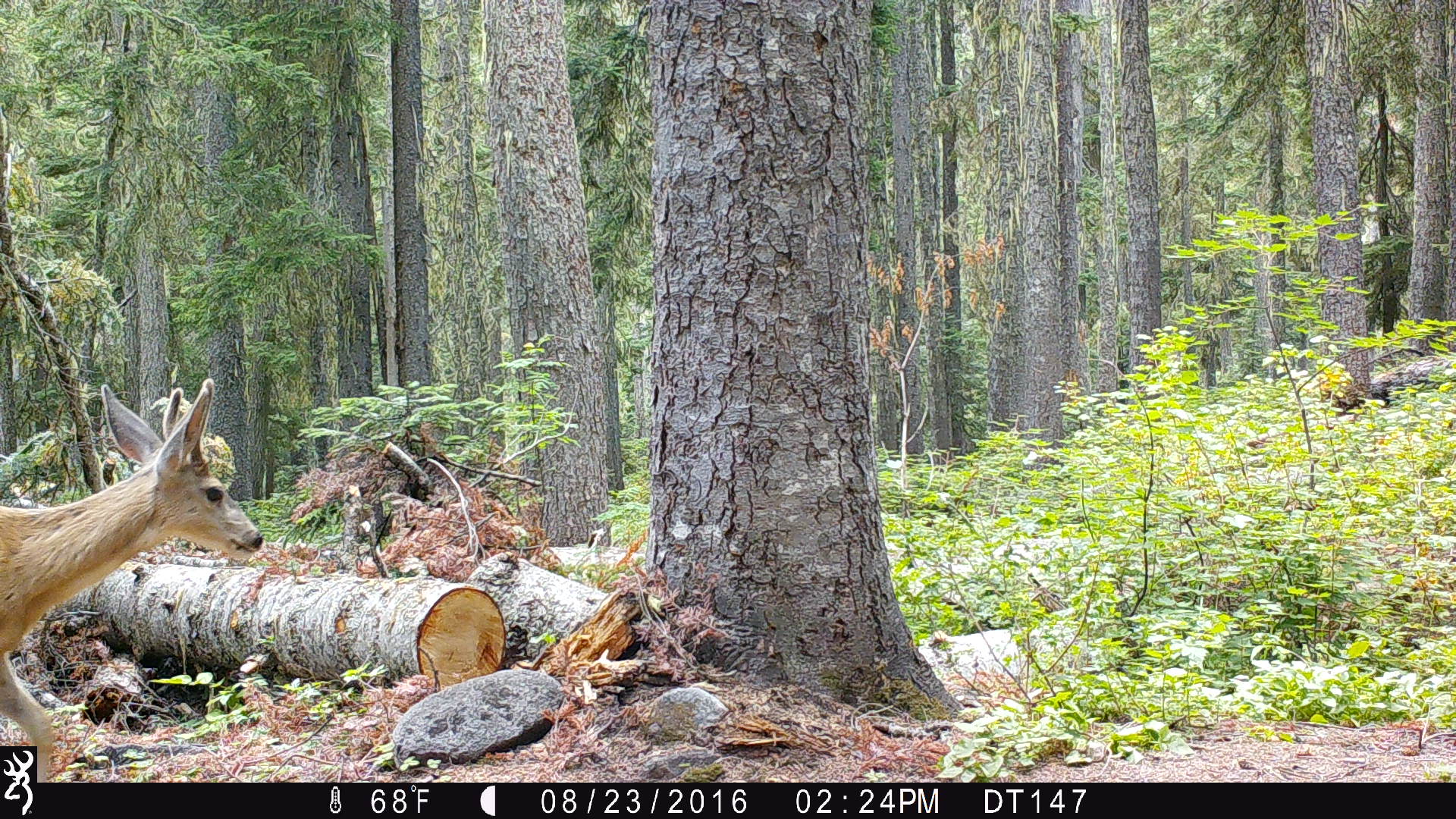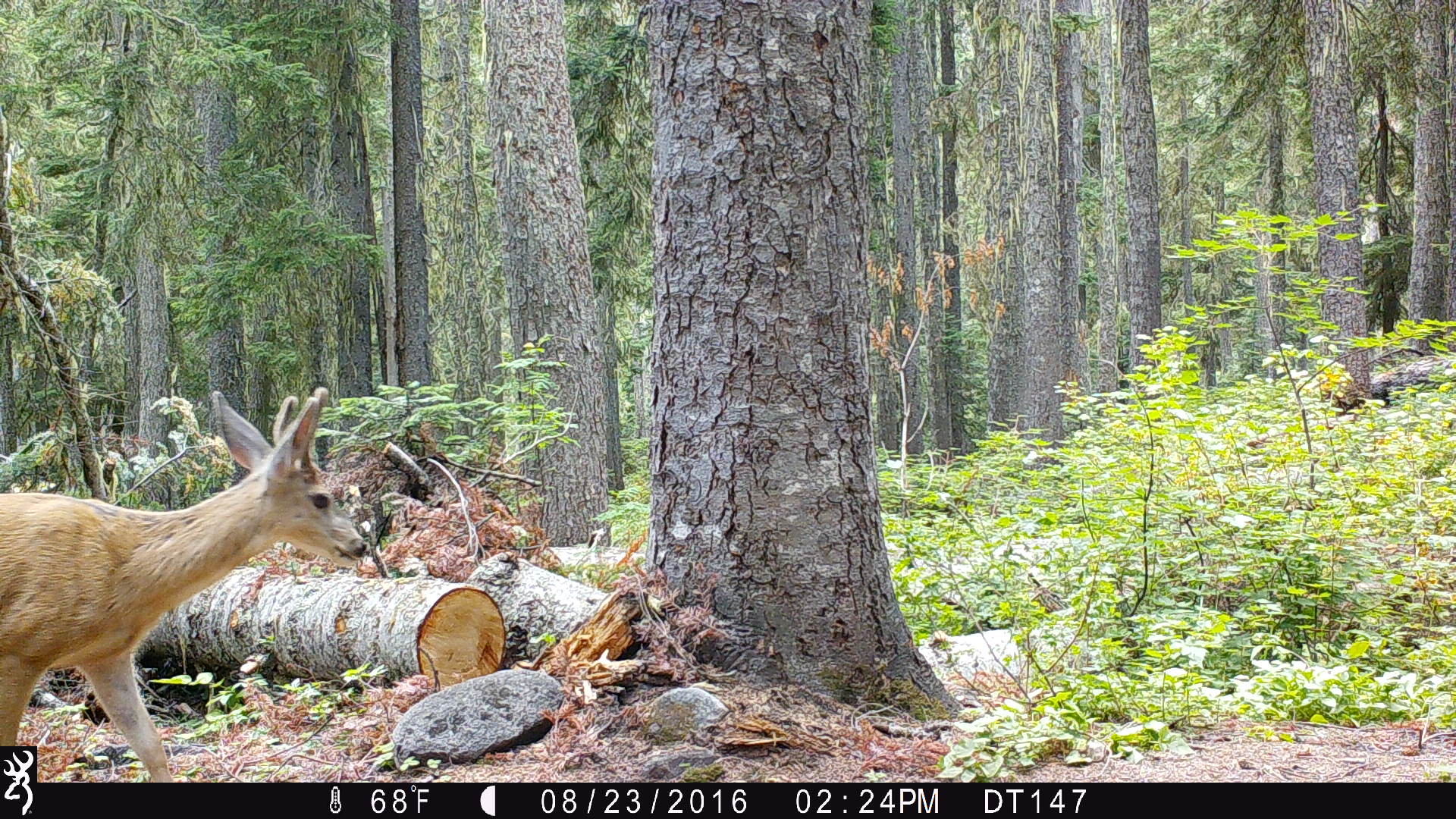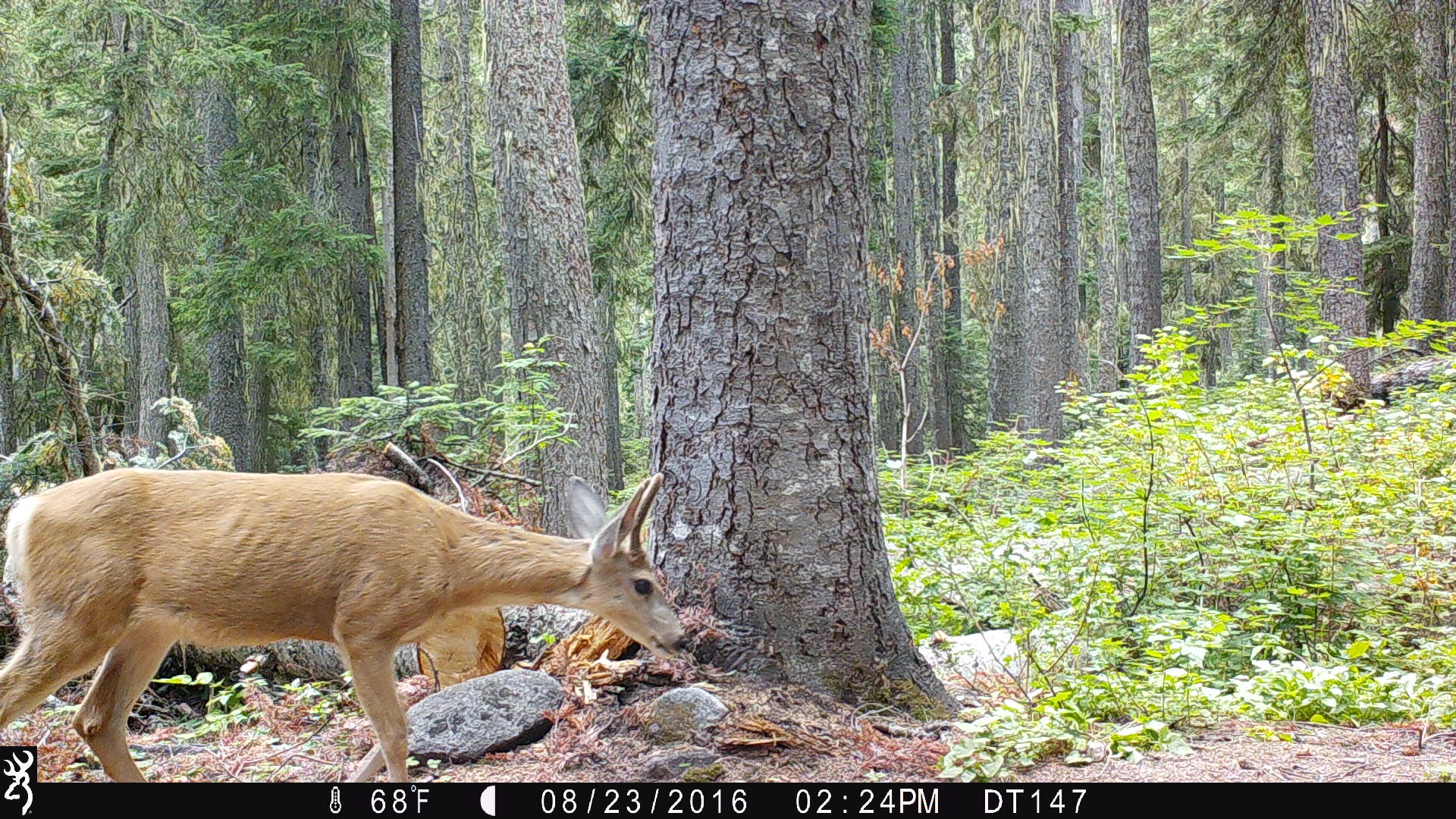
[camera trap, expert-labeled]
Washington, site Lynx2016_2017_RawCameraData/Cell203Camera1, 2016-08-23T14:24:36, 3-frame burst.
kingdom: Animalia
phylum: Chordata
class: Mammalia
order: Artiodactyla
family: Cervidae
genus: Odocoileus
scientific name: Odocoileus hemionus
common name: mule deer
Odocoileus hemionus (mule deer). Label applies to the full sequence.